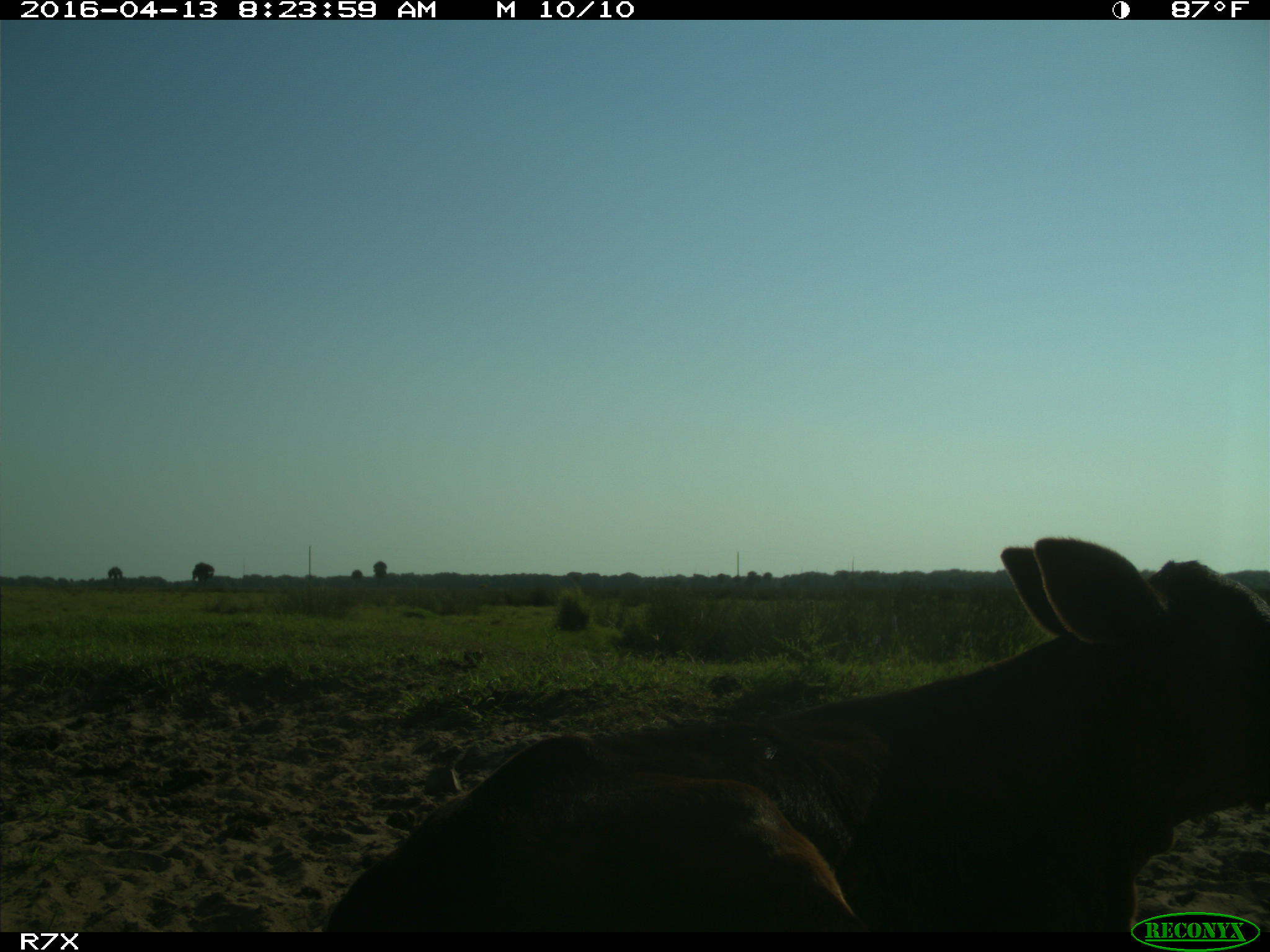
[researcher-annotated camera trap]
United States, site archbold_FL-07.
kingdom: Animalia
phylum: Chordata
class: Mammalia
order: Artiodactyla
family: Bovidae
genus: Bos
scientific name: Bos taurus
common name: domestic cow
Bos taurus (domestic cow).